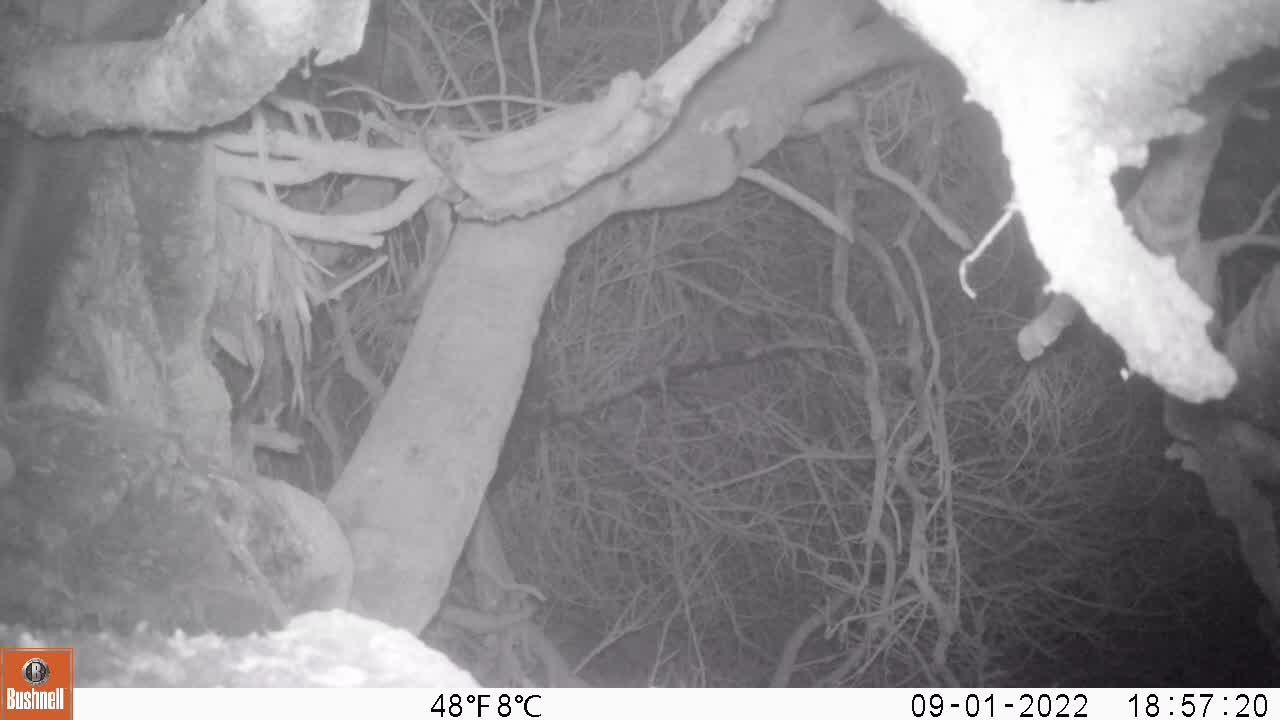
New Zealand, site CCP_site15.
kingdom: Animalia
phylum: Chordata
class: Mammalia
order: Diprotodontia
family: Phalangeridae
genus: Trichosurus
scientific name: Trichosurus vulpecula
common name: common brushtail possum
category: possum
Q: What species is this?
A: Possum (common brushtail possum) (Trichosurus vulpecula).